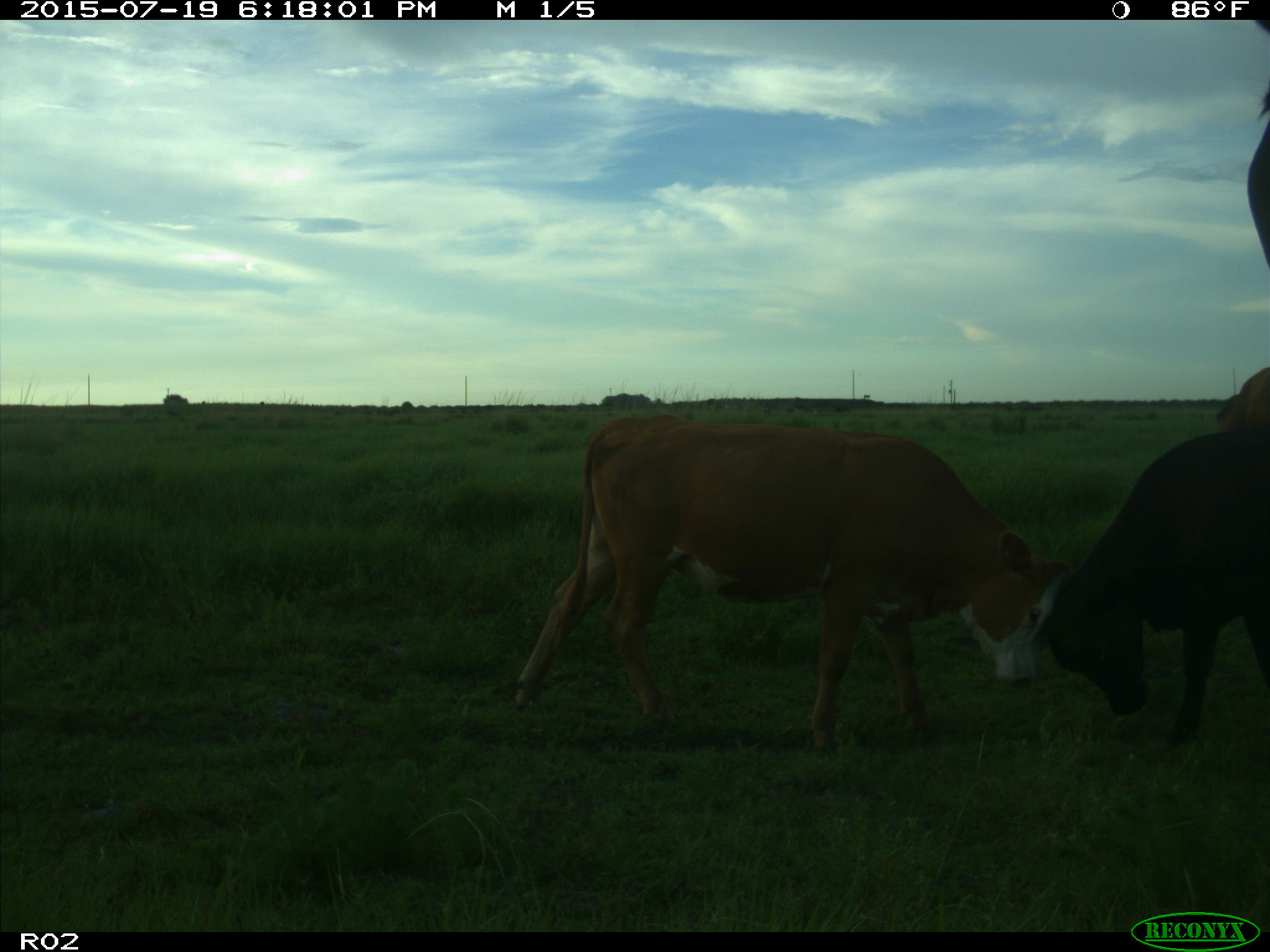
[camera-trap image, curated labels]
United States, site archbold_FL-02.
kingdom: Animalia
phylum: Chordata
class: Mammalia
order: Artiodactyla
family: Bovidae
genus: Bos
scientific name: Bos taurus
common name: domestic cow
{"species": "Bos taurus (domestic cow)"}